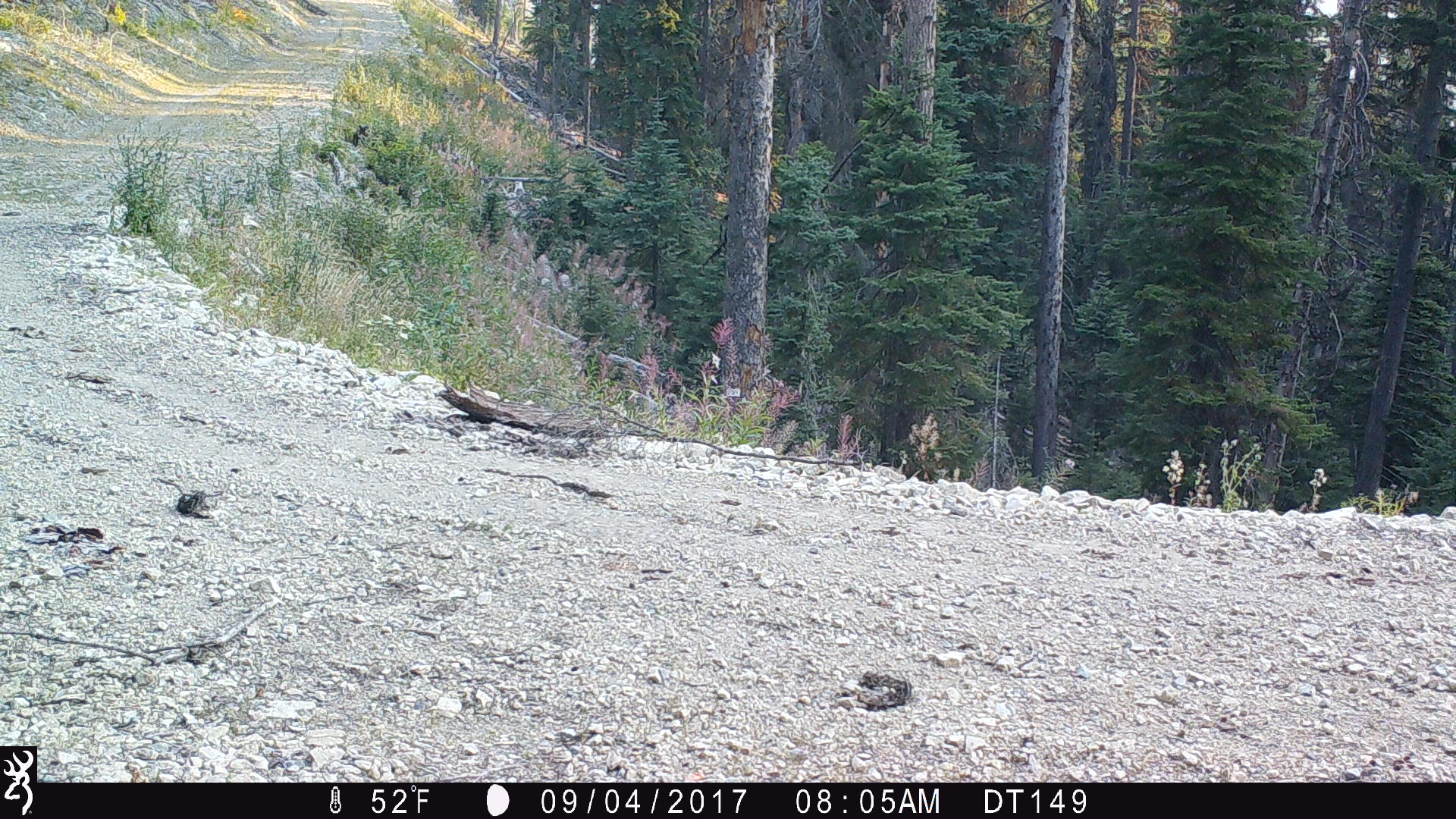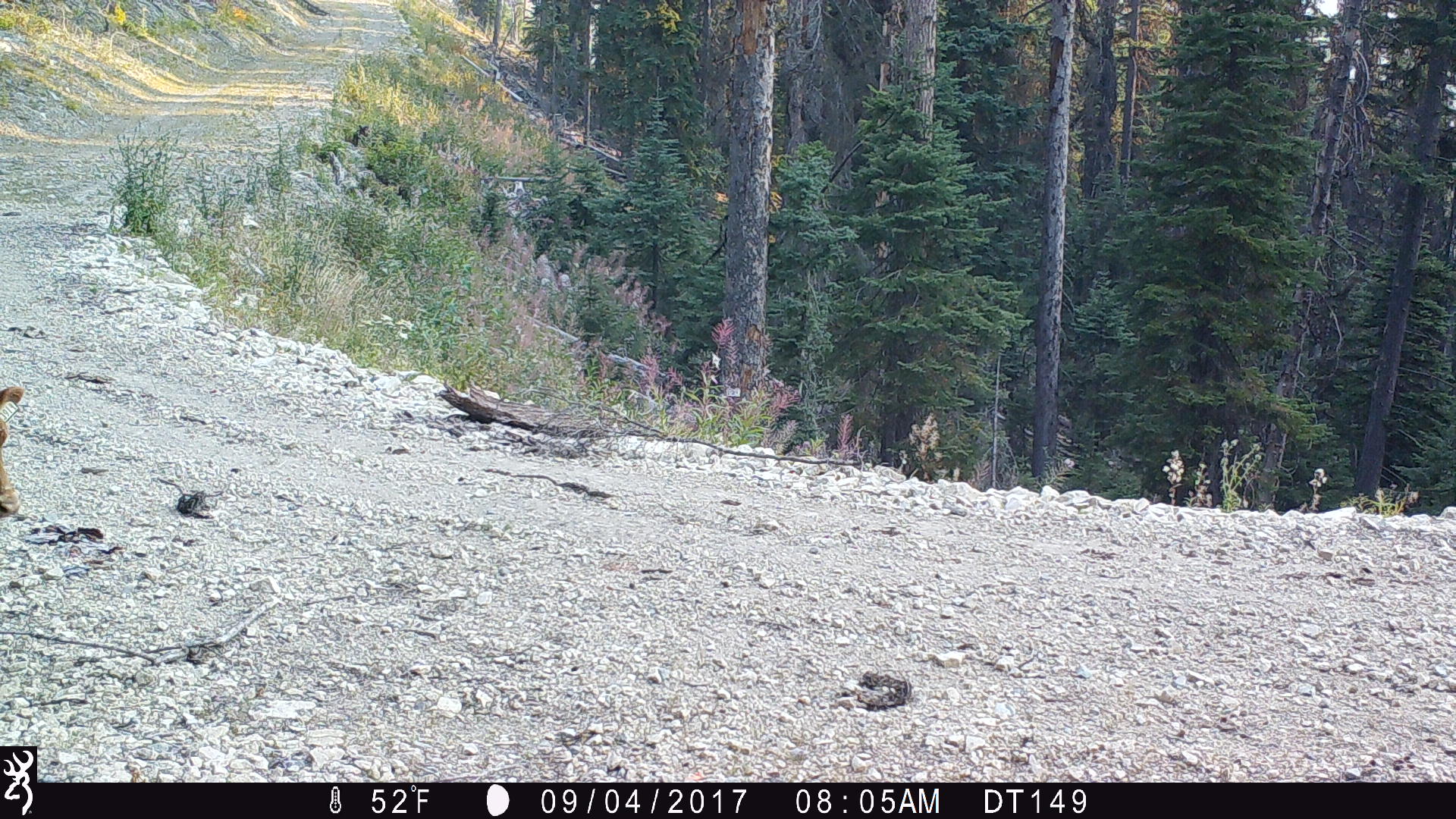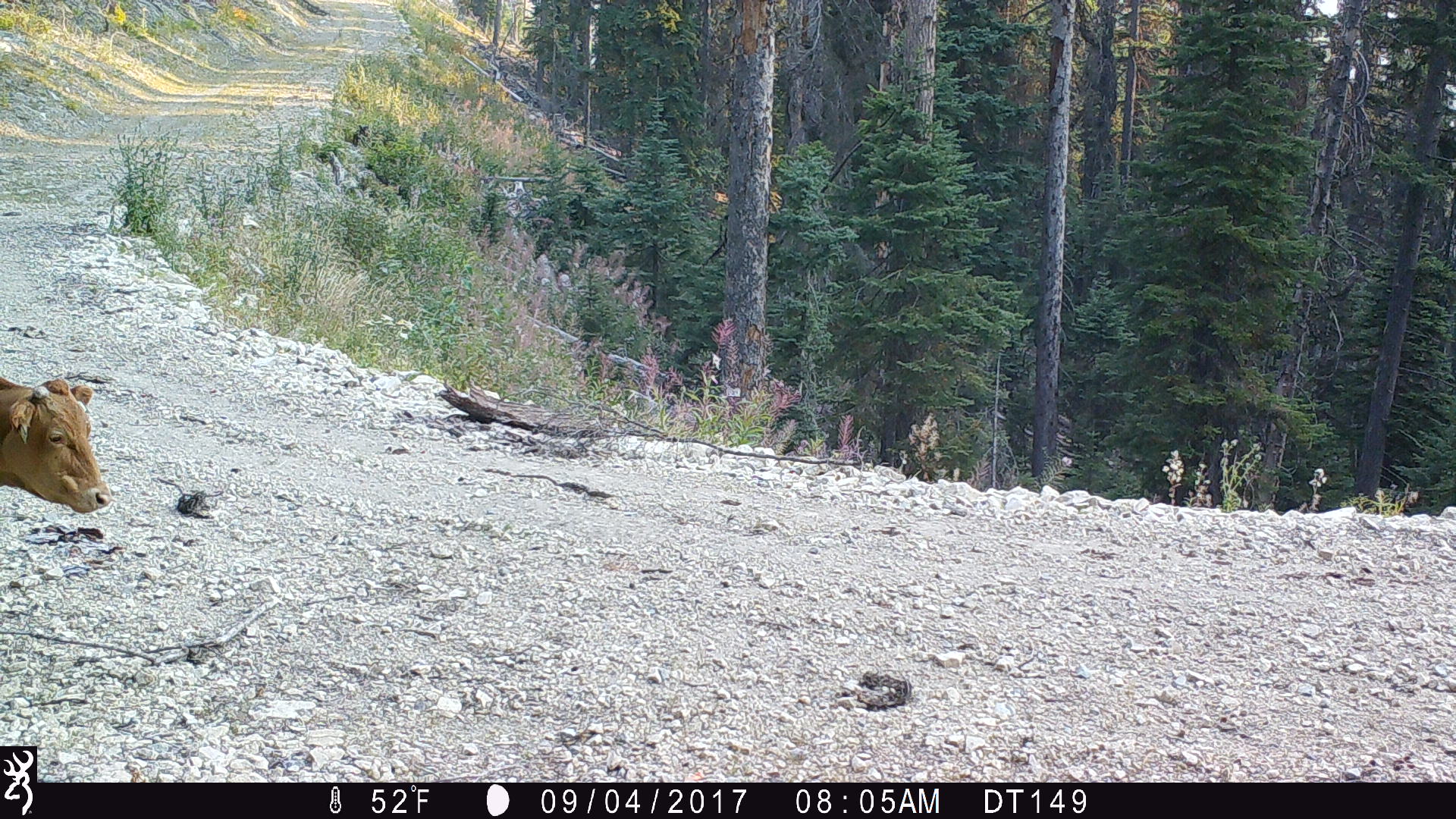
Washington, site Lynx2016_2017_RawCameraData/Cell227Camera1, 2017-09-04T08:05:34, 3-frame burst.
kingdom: Animalia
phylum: Chordata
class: Mammalia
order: Artiodactyla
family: Bovidae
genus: Bos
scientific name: Bos taurus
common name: domestic cattle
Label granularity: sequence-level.